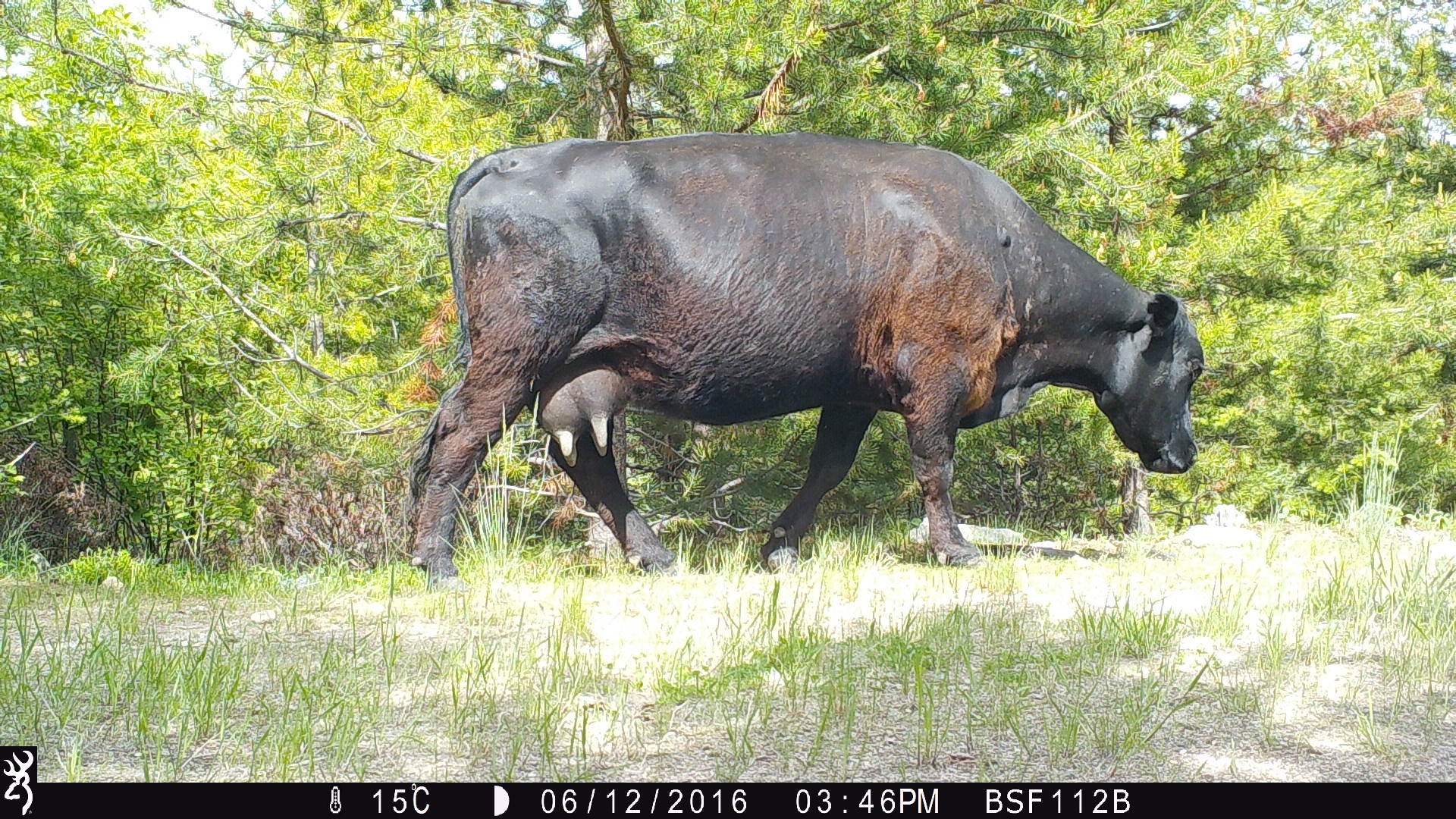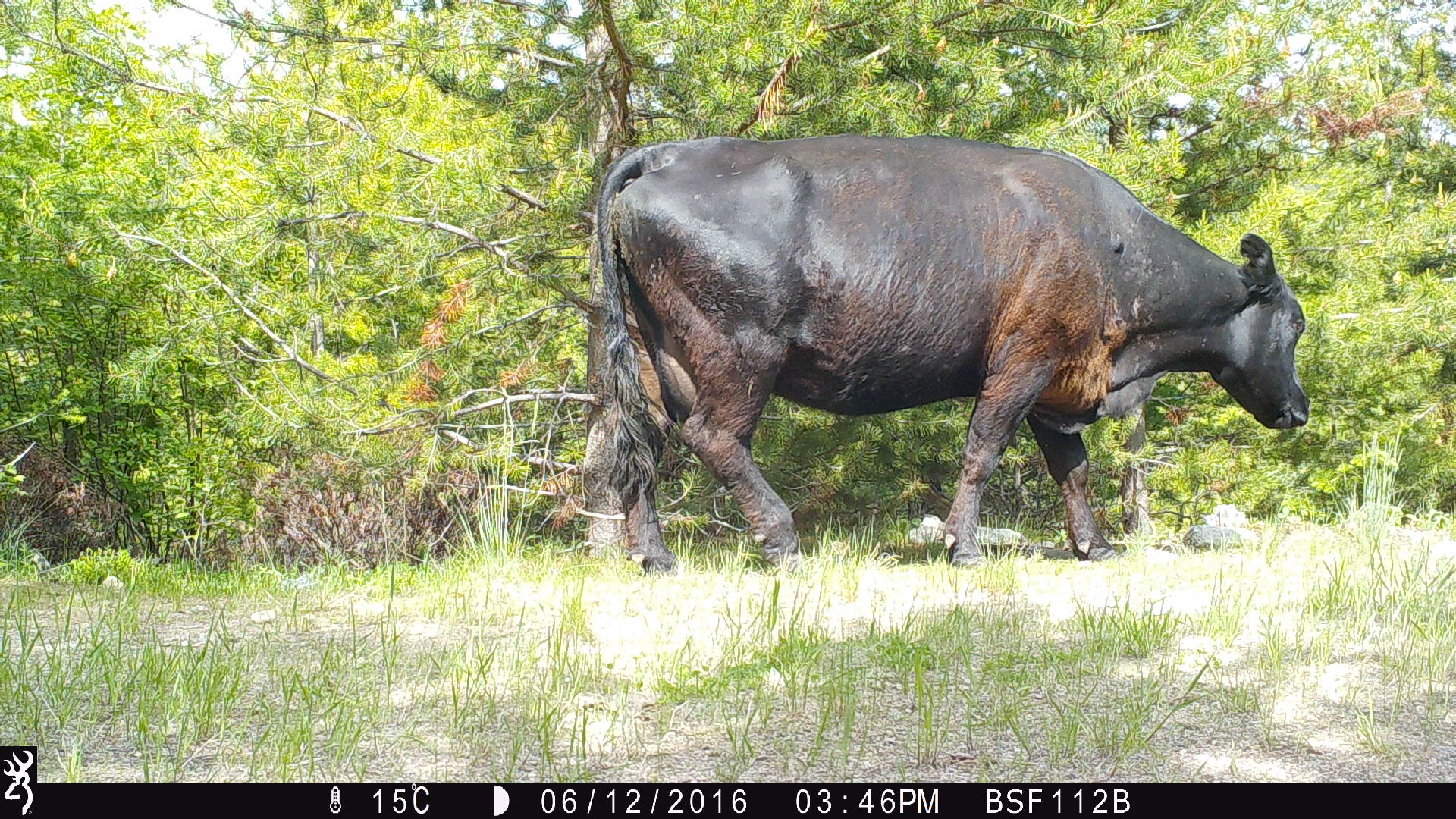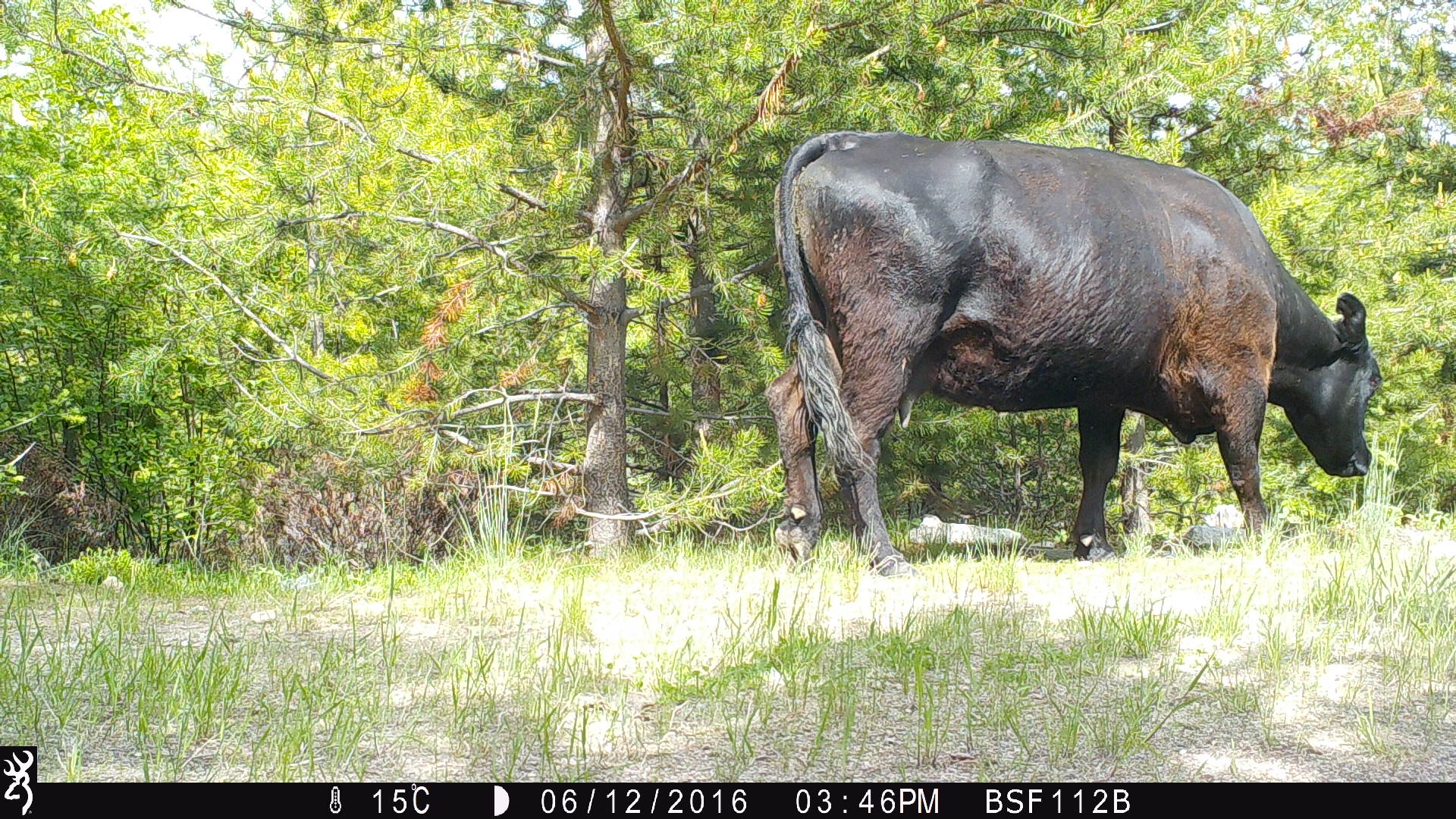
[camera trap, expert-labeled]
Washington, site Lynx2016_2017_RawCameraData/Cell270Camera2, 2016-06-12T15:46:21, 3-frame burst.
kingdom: Animalia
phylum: Chordata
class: Mammalia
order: Artiodactyla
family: Bovidae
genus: Bos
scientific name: Bos taurus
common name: domestic cattle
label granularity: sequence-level